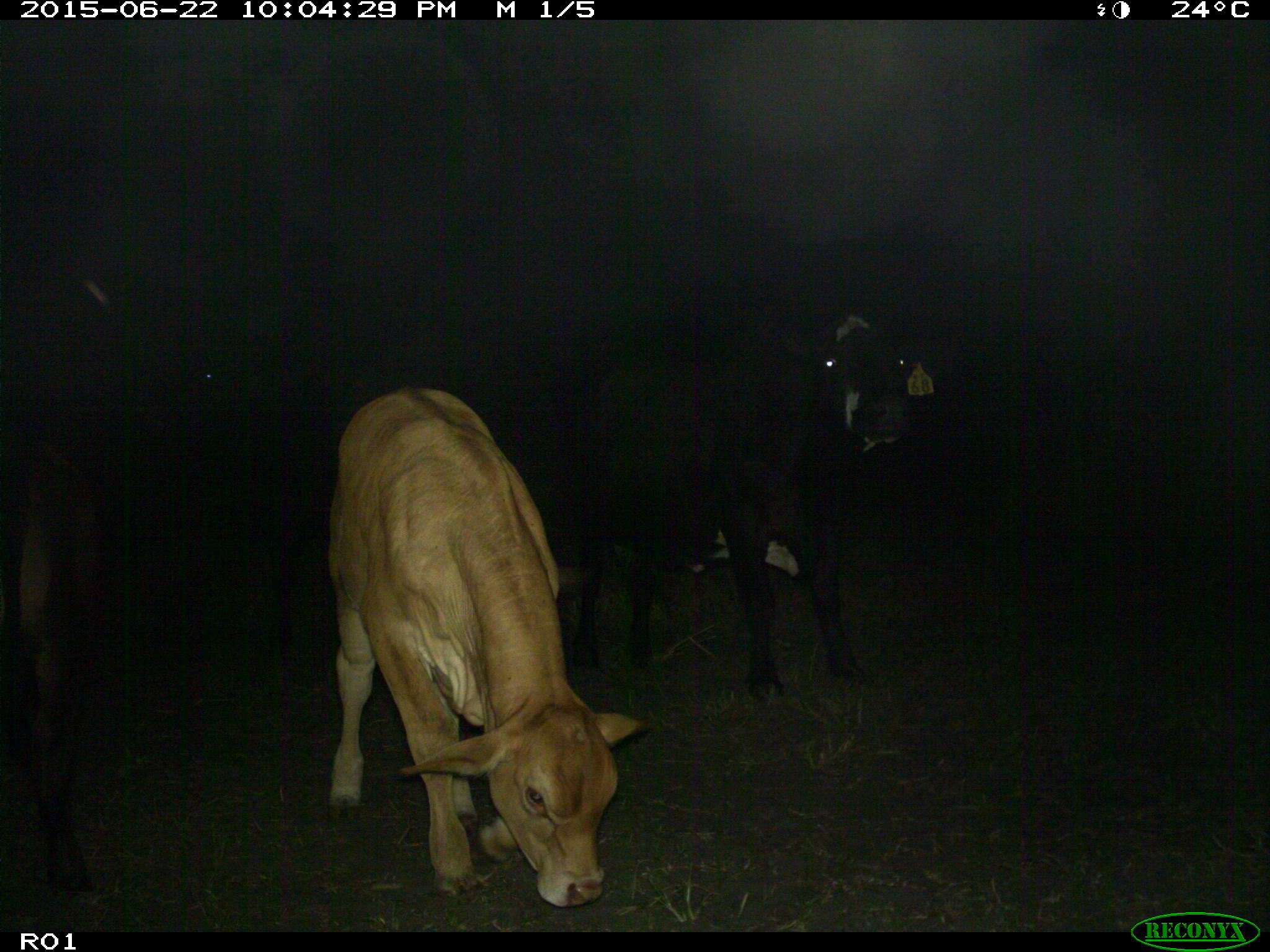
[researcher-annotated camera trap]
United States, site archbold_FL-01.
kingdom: Animalia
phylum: Chordata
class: Mammalia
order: Artiodactyla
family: Bovidae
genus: Bos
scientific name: Bos taurus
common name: domestic cow